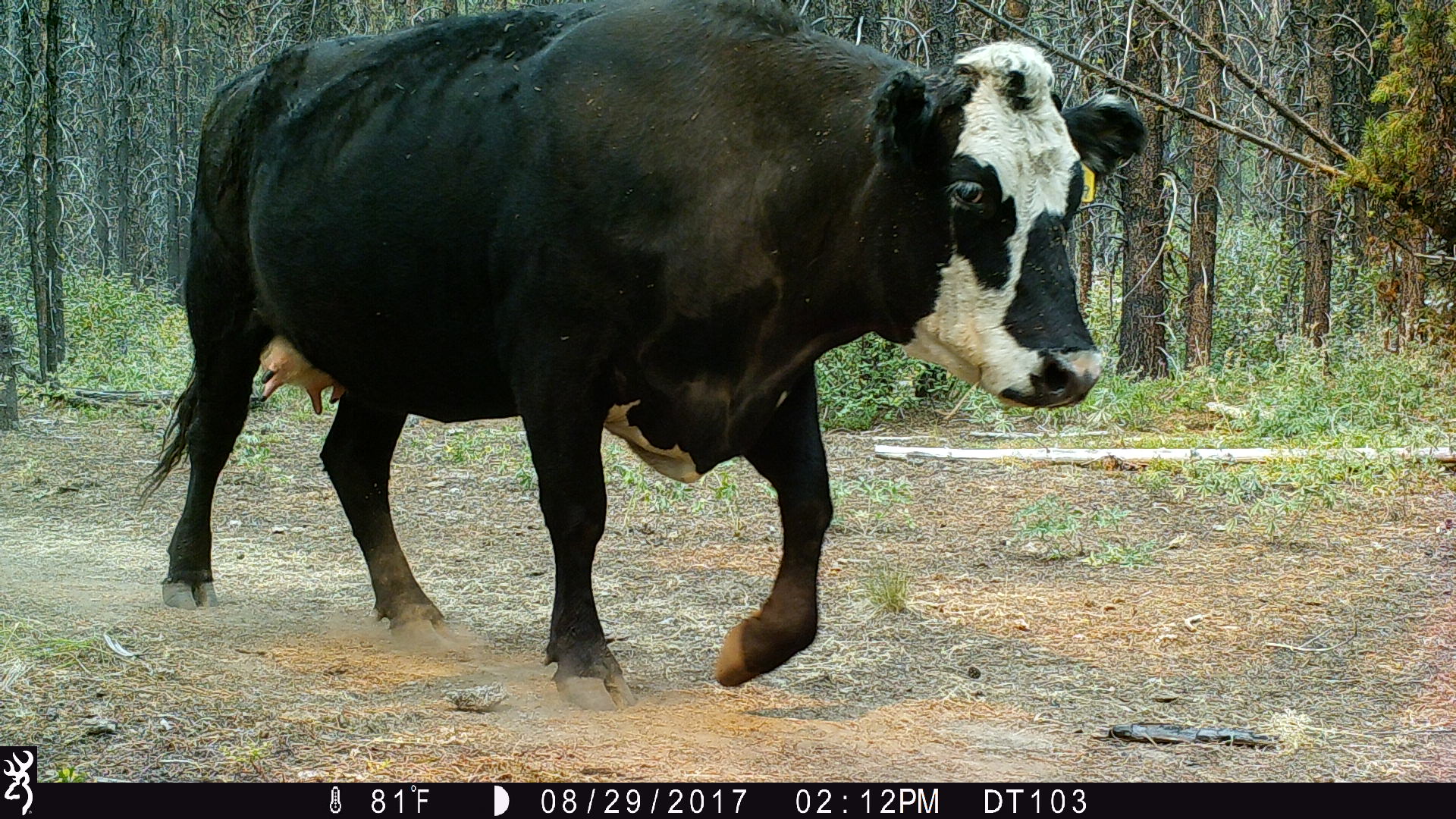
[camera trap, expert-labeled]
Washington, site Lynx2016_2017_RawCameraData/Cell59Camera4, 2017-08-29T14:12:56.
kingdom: Animalia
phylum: Chordata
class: Mammalia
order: Artiodactyla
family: Bovidae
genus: Bos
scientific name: Bos taurus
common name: domestic cattle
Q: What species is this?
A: Domestic cattle (Bos taurus).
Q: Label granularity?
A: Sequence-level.